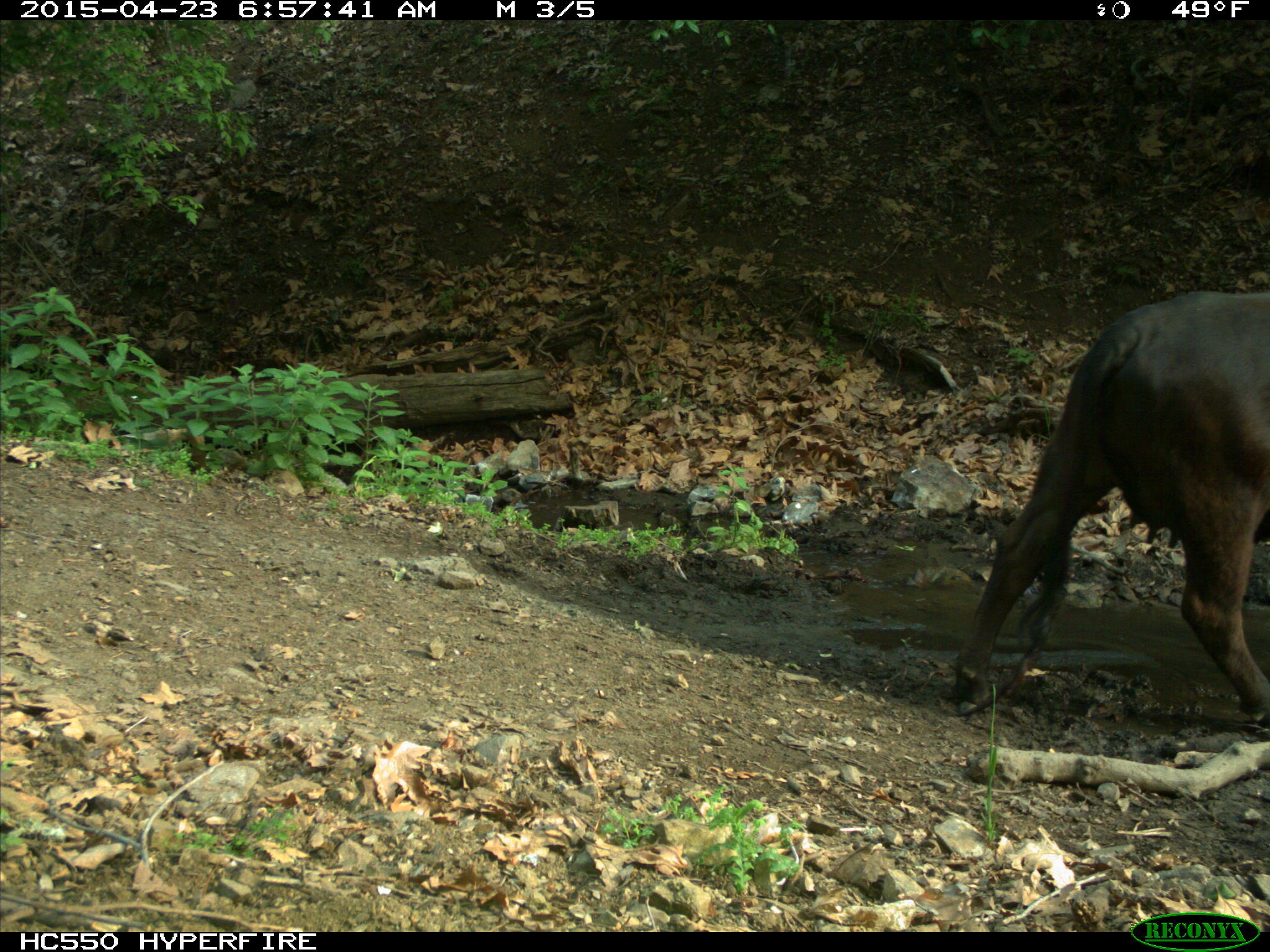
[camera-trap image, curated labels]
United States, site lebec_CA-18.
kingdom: Animalia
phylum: Chordata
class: Mammalia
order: Artiodactyla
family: Bovidae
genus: Bos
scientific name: Bos taurus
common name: domestic cow